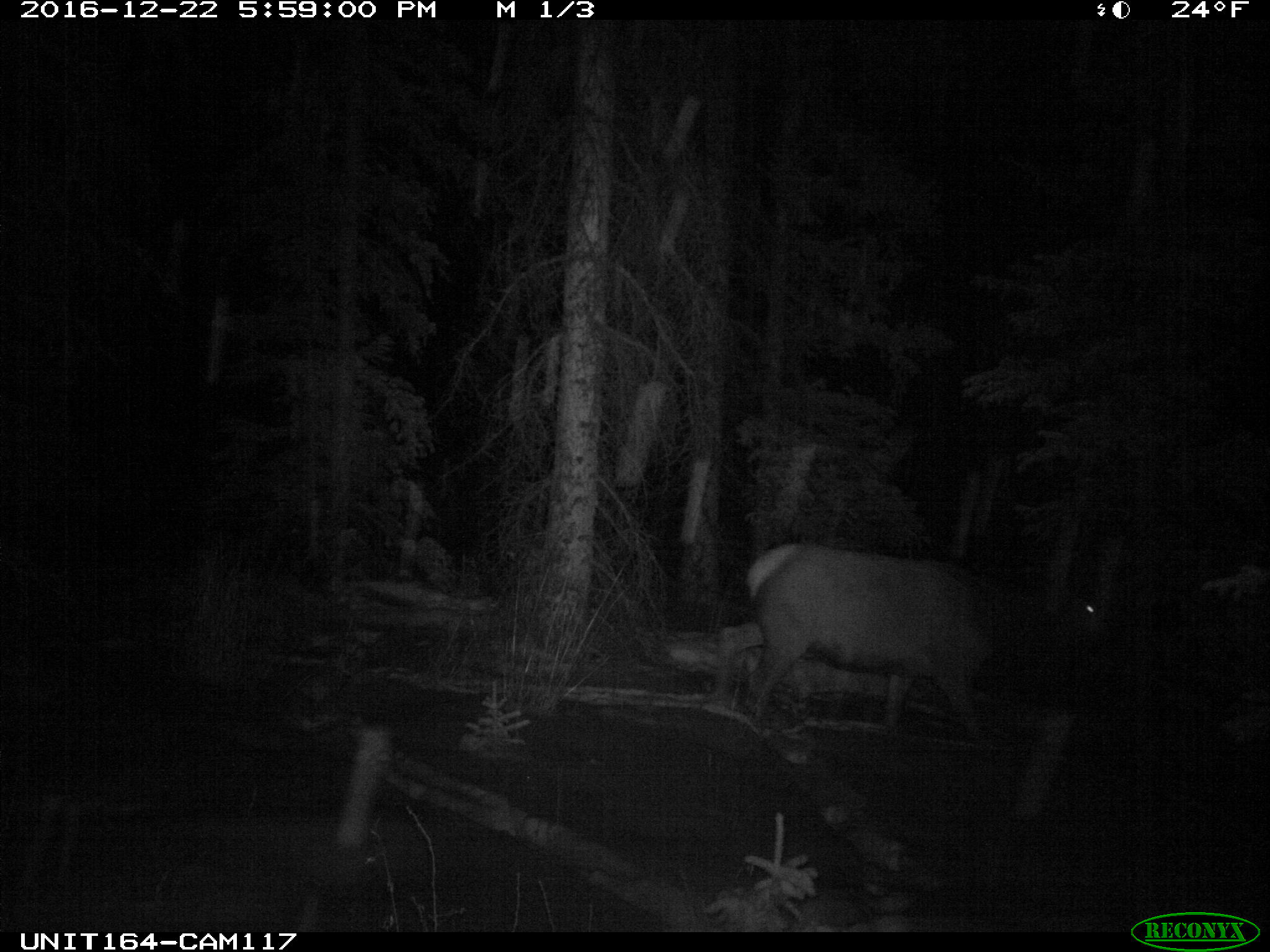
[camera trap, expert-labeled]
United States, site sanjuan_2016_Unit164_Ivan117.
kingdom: Animalia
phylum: Chordata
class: Mammalia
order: Artiodactyla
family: Cervidae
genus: Cervus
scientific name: Cervus elaphus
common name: red deer